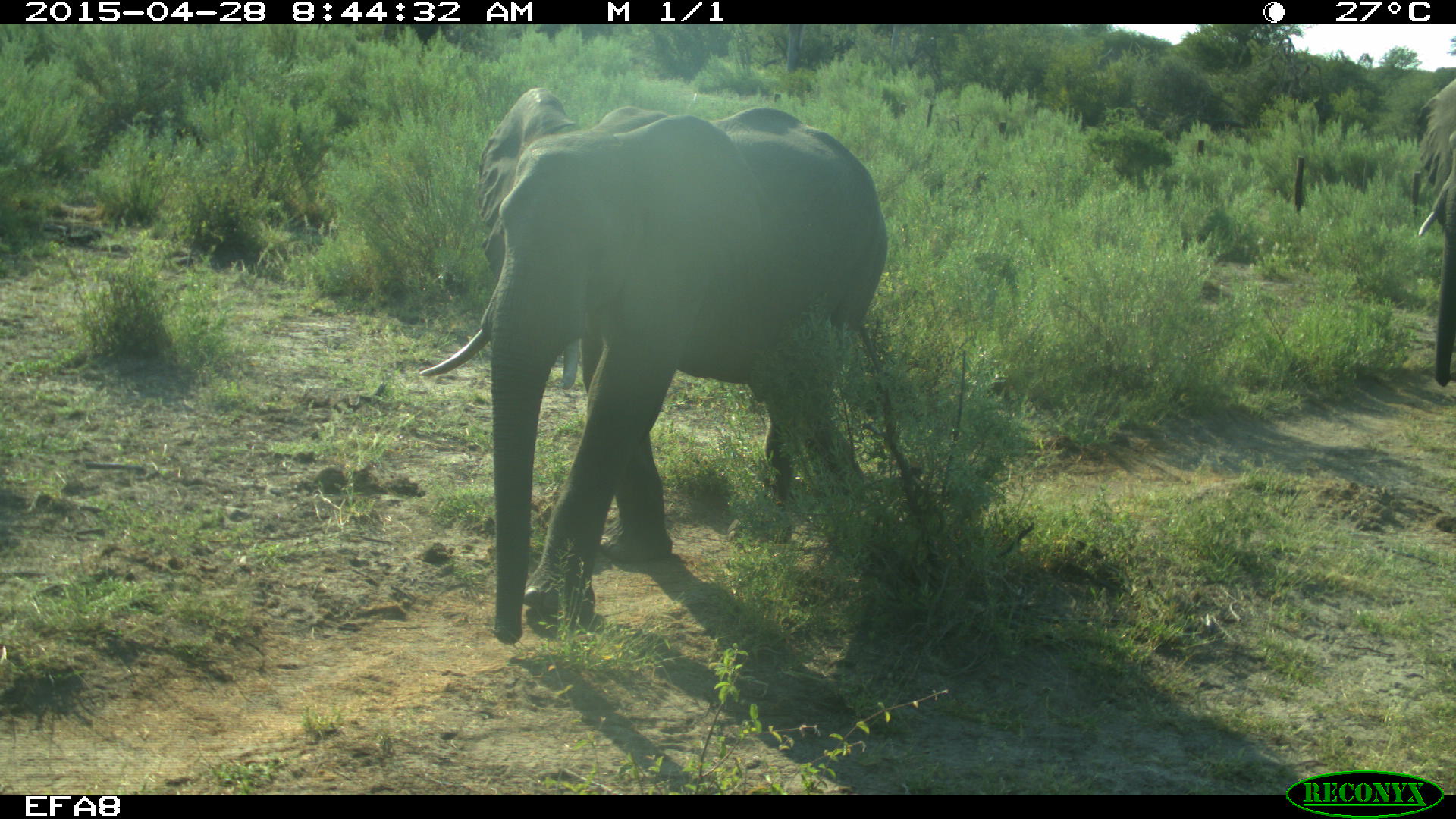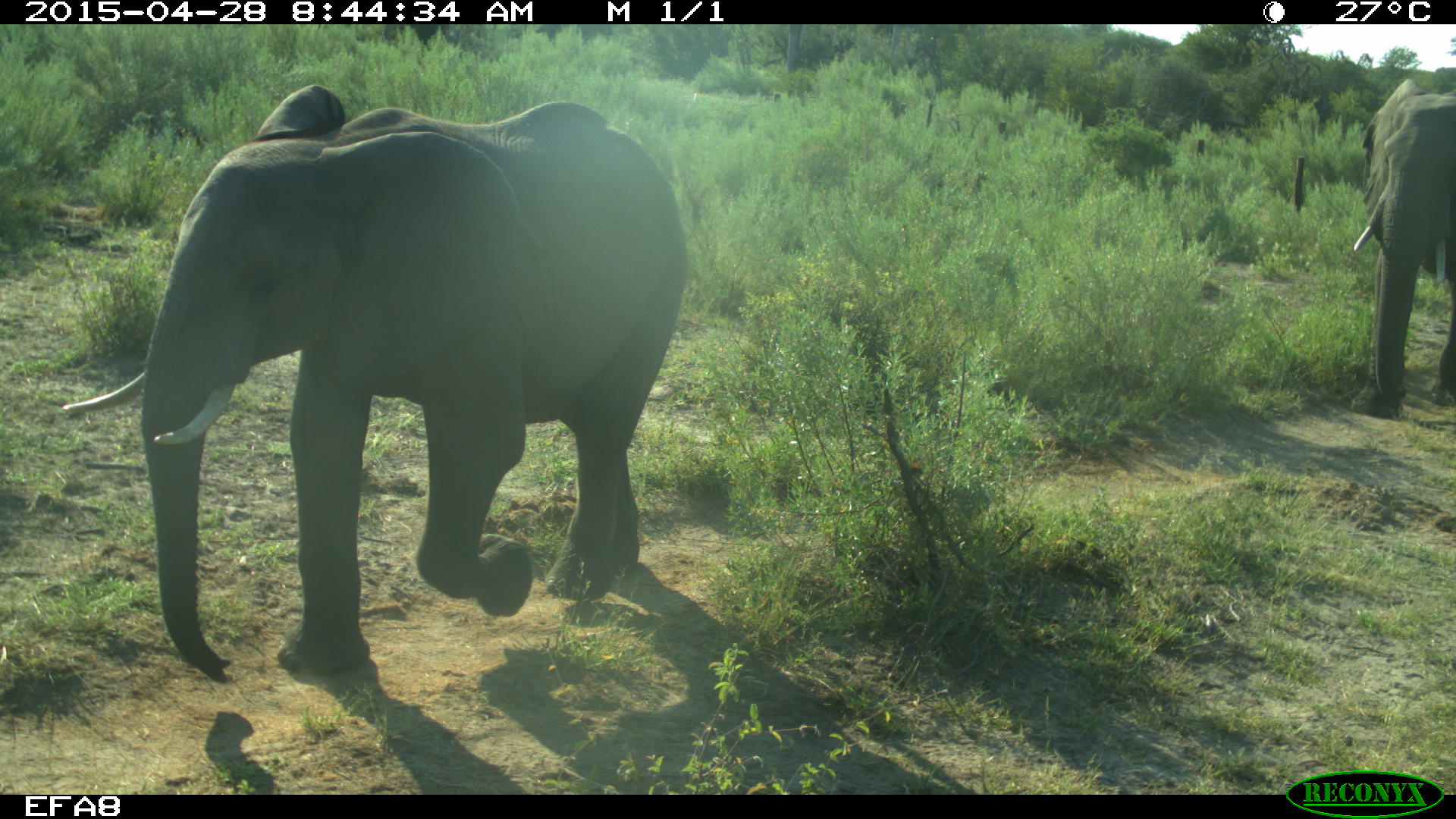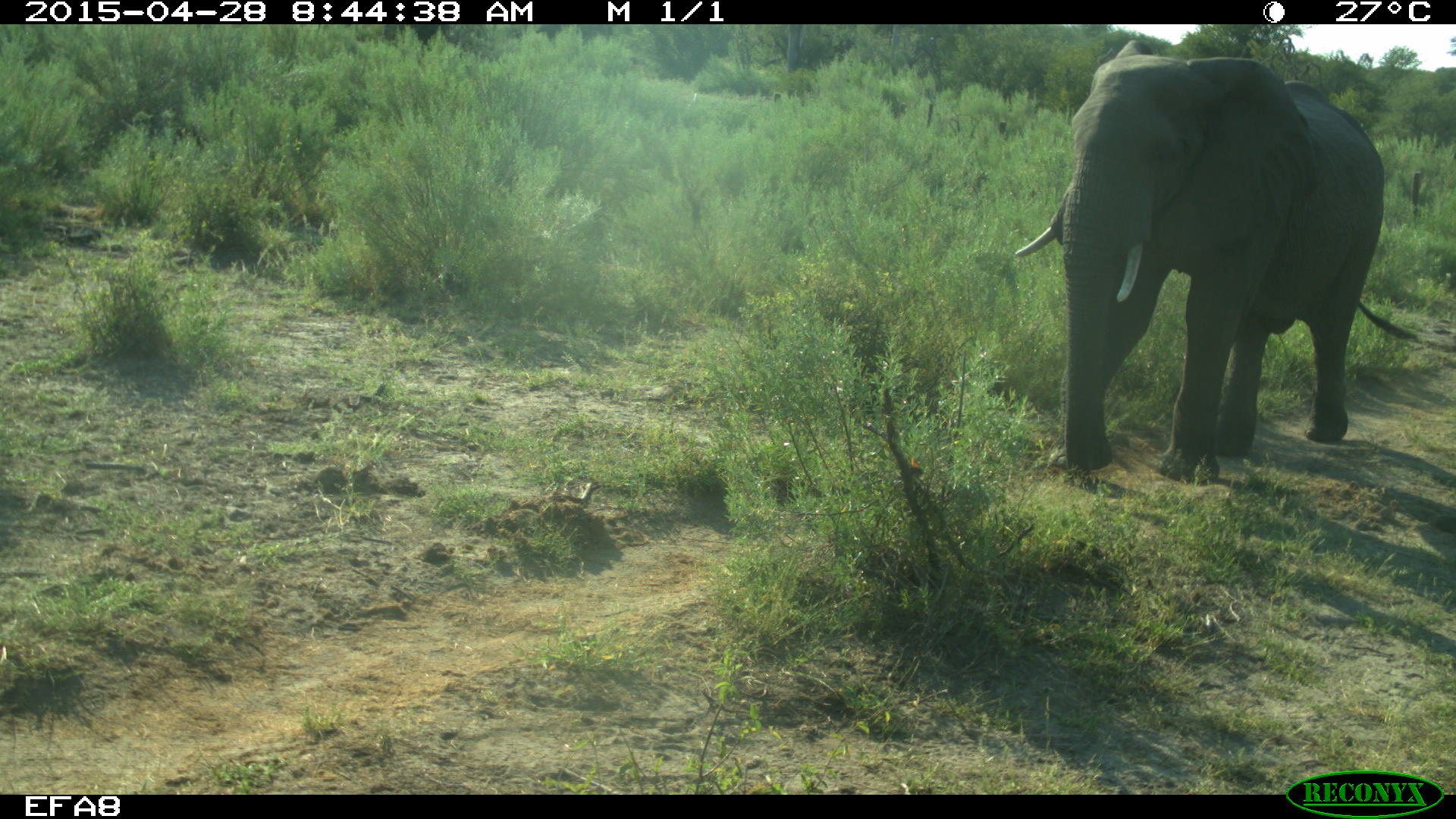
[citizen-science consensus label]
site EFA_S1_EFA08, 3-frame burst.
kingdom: Animalia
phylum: Chordata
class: Mammalia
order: Proboscidea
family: Elephantidae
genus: Loxodonta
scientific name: Loxodonta africana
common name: african bush elephant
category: elephant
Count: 2.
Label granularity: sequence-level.